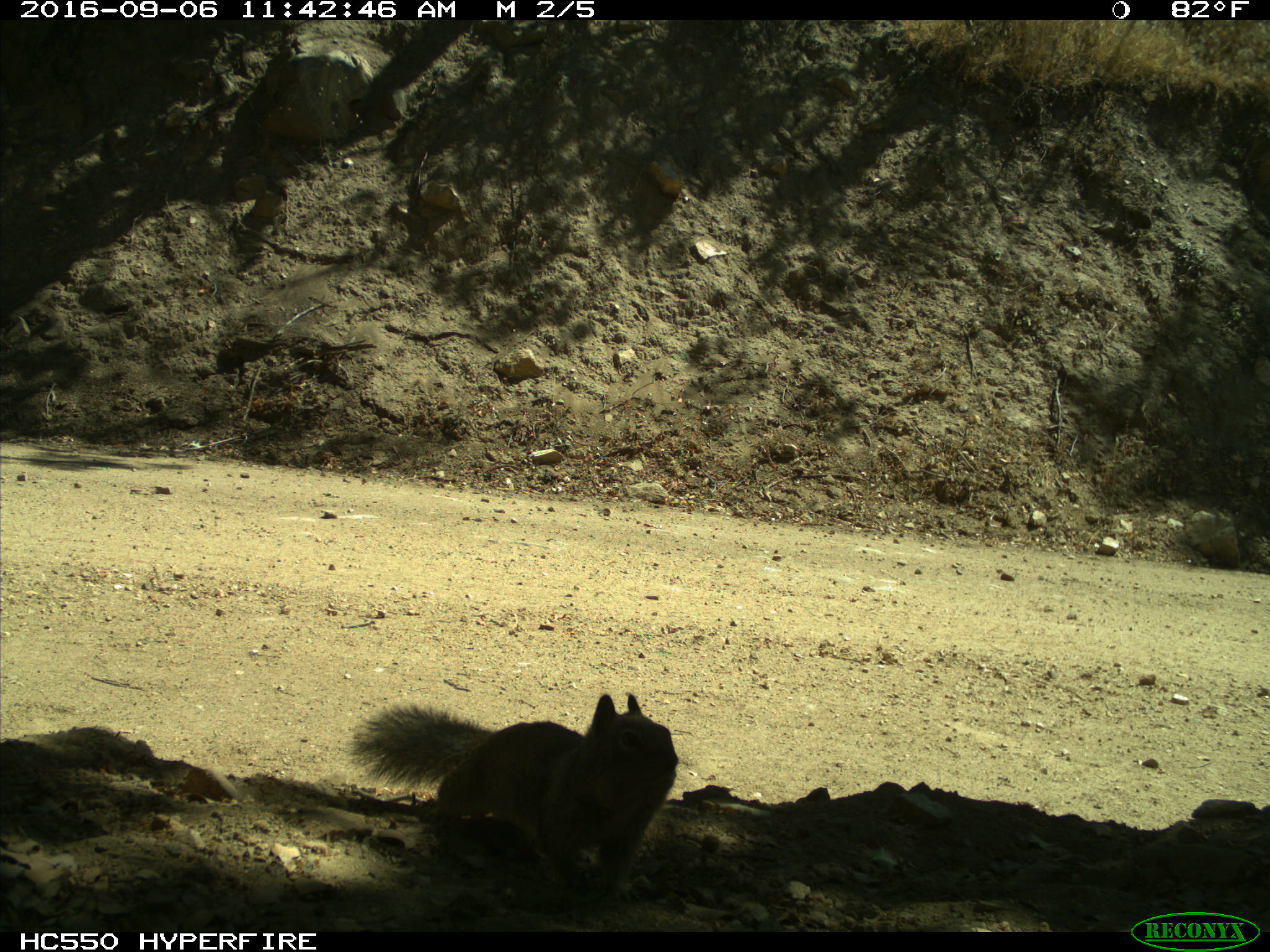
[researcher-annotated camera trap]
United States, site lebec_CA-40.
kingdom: Animalia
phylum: Chordata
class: Mammalia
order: Rodentia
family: Sciuridae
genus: Otospermophilus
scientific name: Otospermophilus beecheyi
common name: california ground squirrel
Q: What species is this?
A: Otospermophilus beecheyi (california ground squirrel).